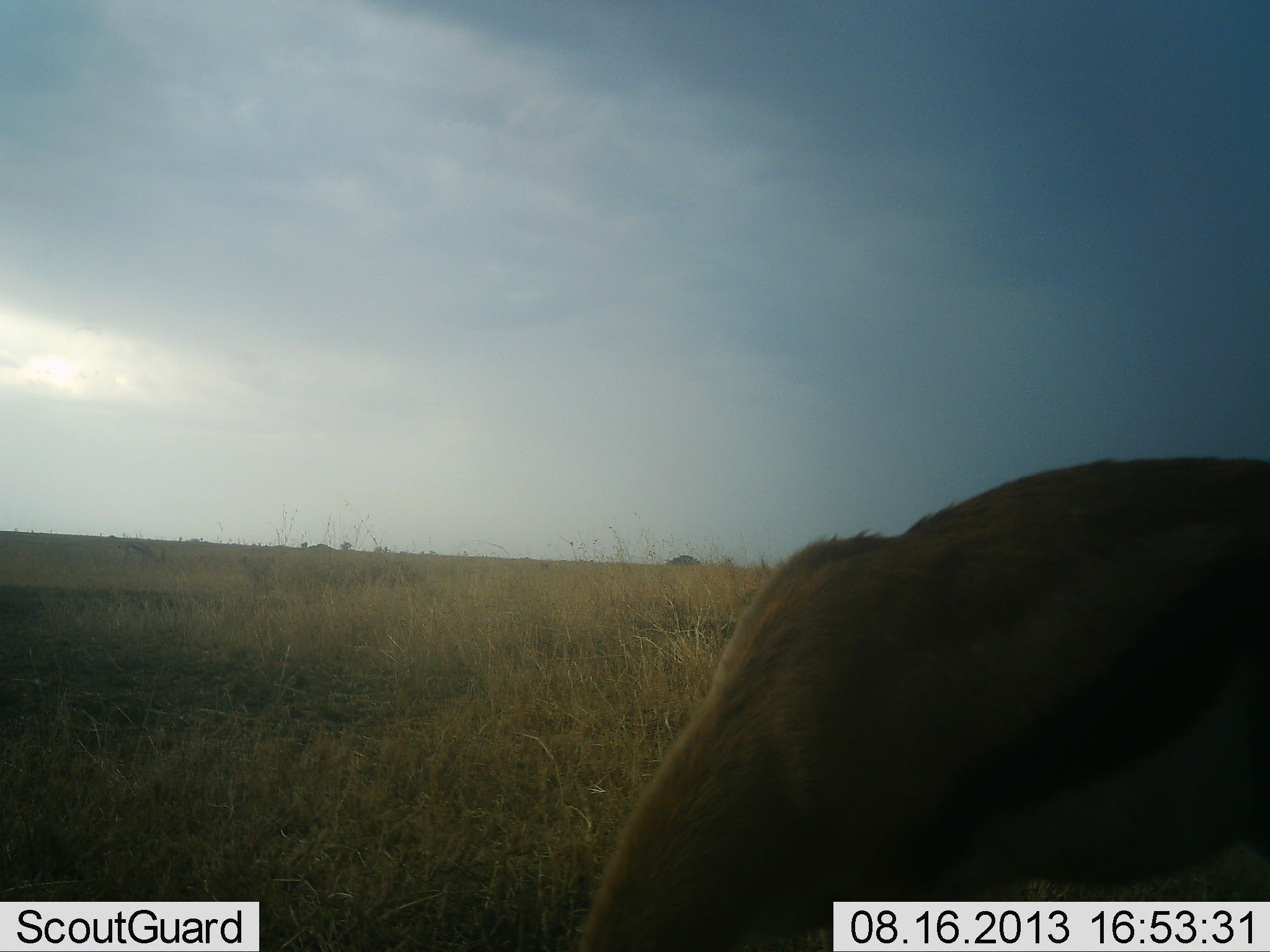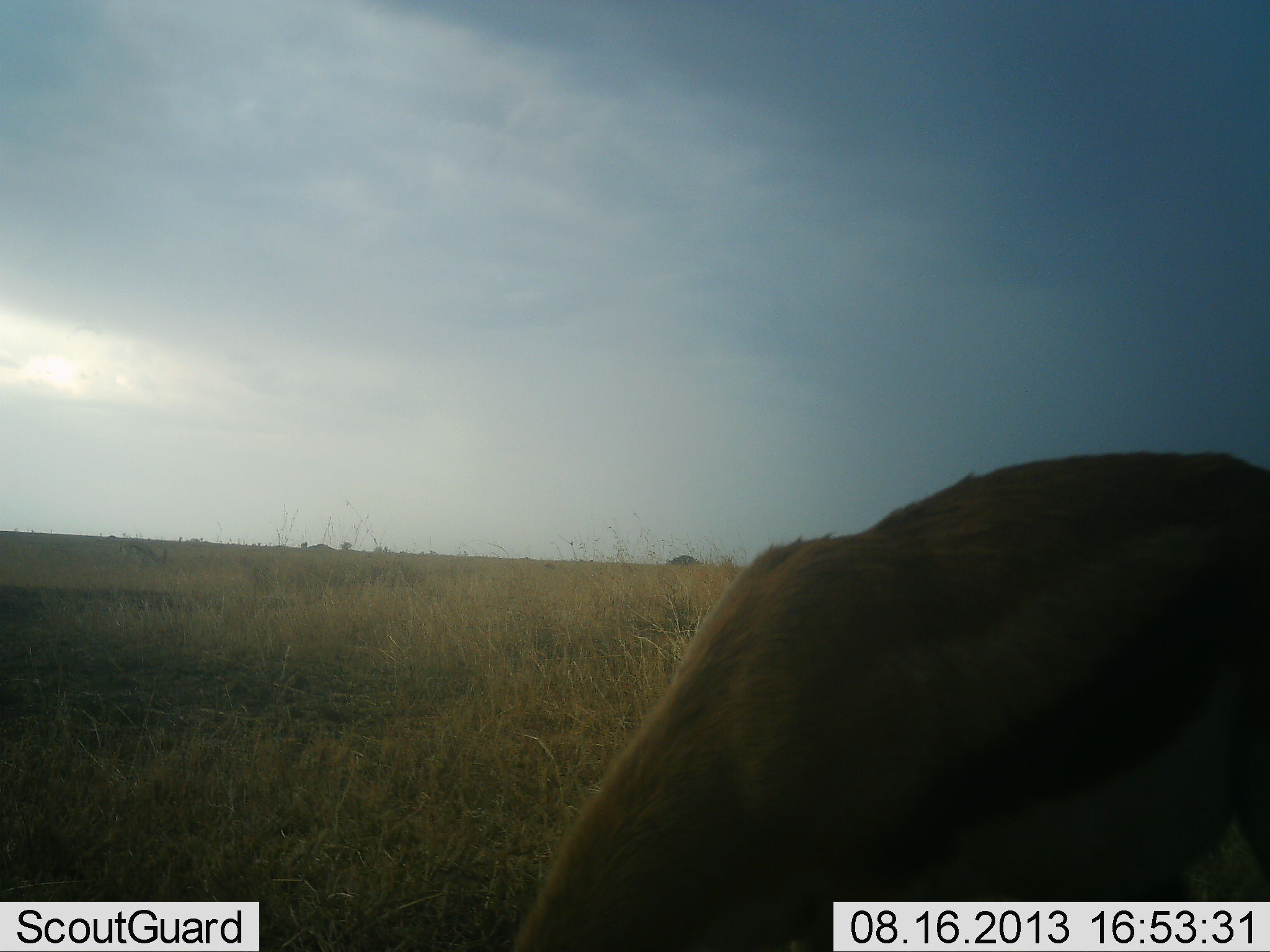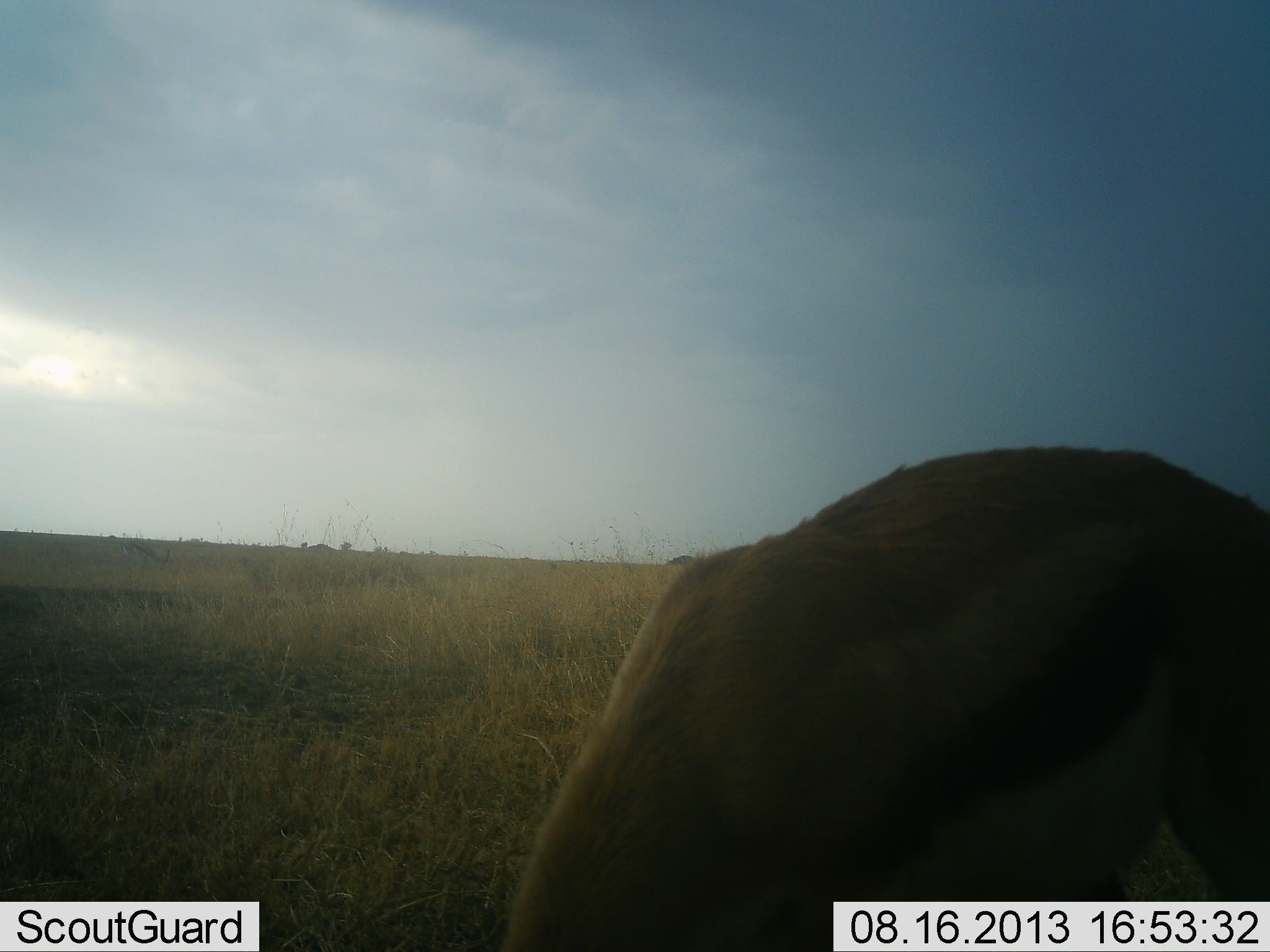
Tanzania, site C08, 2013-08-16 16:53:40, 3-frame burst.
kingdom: Animalia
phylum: Chordata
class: Mammalia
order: Artiodactyla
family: Bovidae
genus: Eudorcas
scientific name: Eudorcas thomsonii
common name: thomson's gazelle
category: gazellethomsons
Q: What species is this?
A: Gazellethomsons (thomson's gazelle) (Eudorcas thomsonii).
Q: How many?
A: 1.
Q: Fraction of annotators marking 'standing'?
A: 32%.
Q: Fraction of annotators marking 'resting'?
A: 0%.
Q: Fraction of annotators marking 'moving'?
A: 8%.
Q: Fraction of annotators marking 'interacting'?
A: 0%.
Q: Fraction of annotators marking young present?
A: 0%.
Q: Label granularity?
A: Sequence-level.